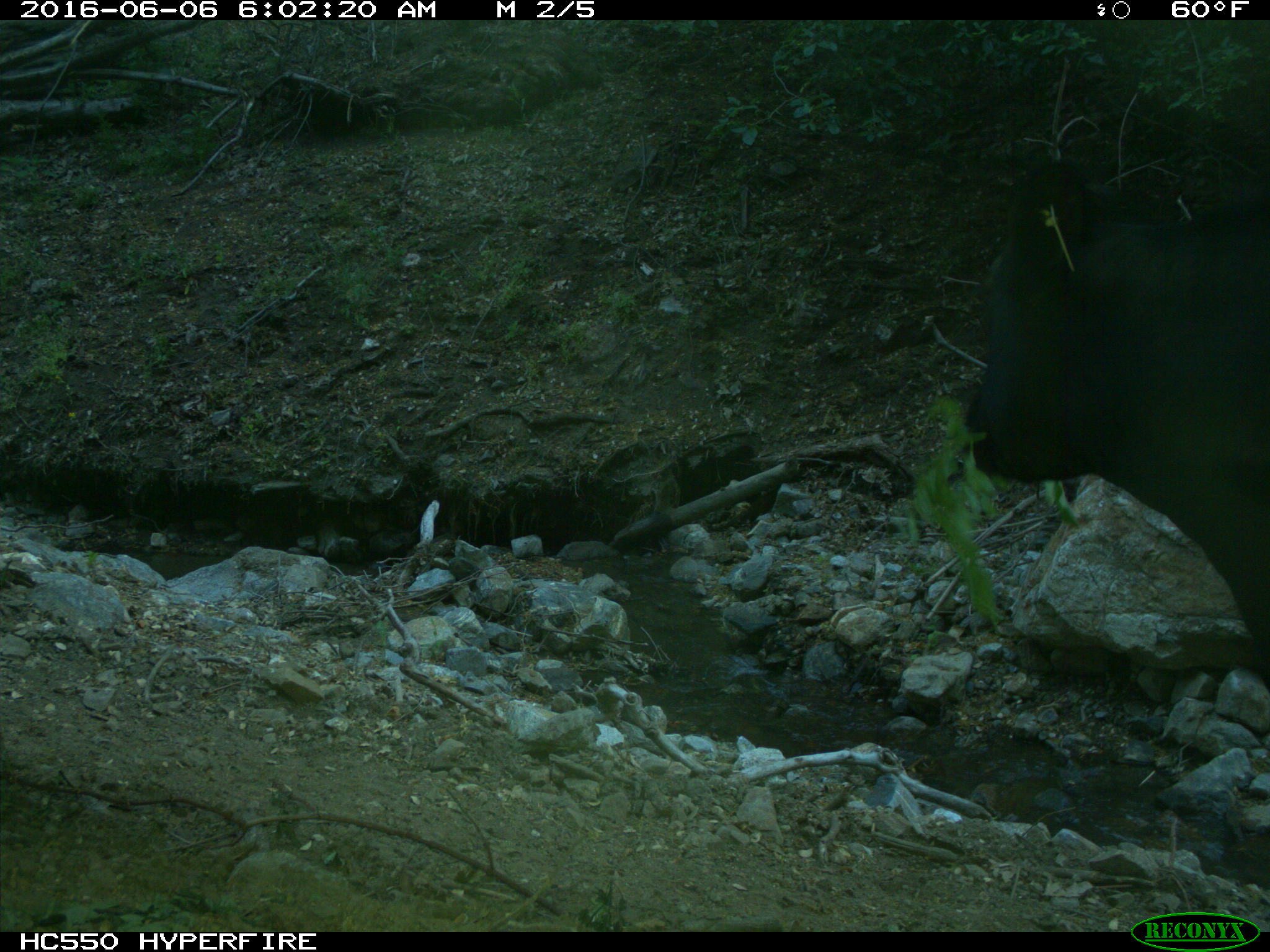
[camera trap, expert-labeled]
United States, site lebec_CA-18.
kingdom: Animalia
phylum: Chordata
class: Mammalia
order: Artiodactyla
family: Bovidae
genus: Bos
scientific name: Bos taurus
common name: domestic cow